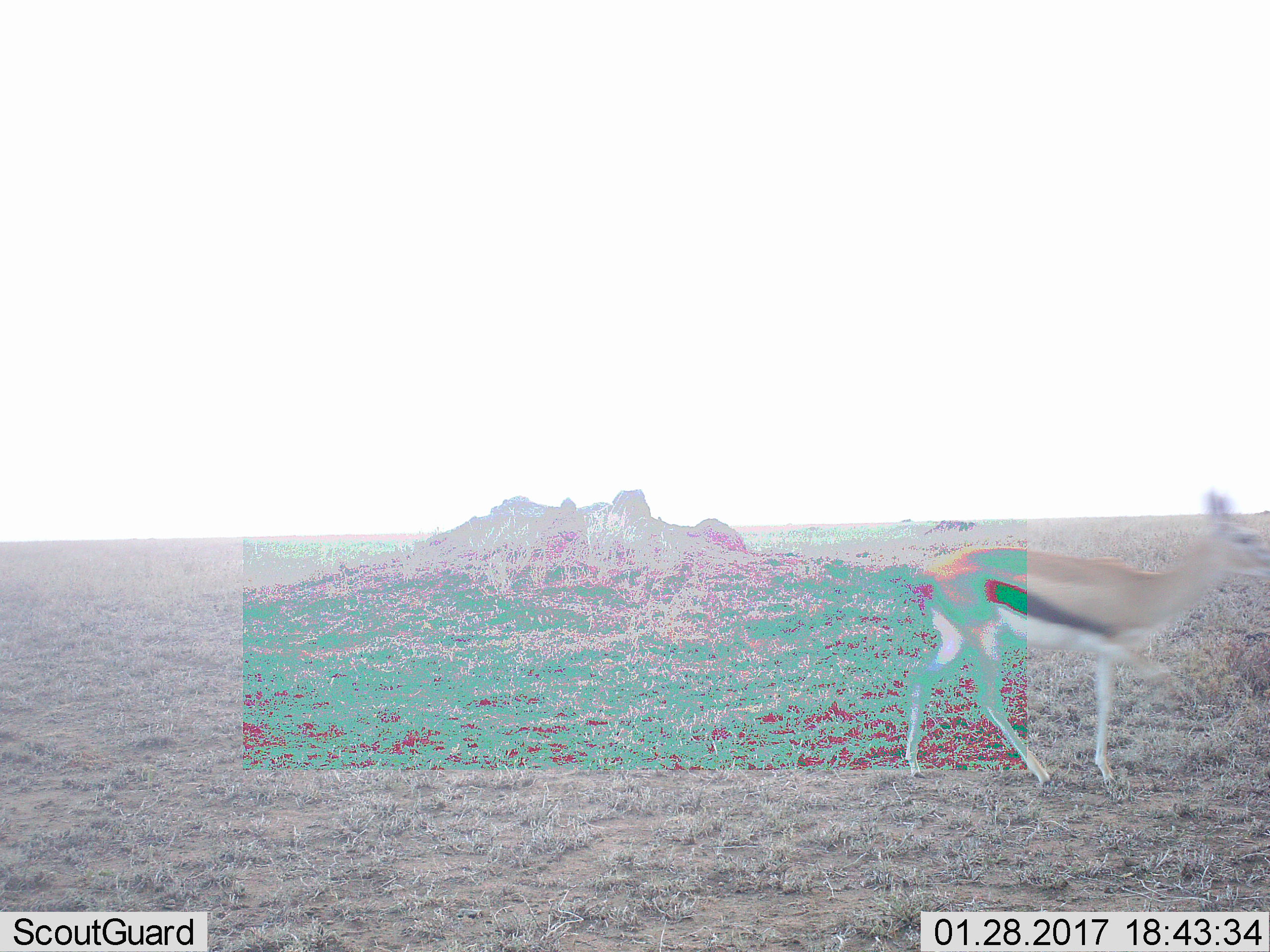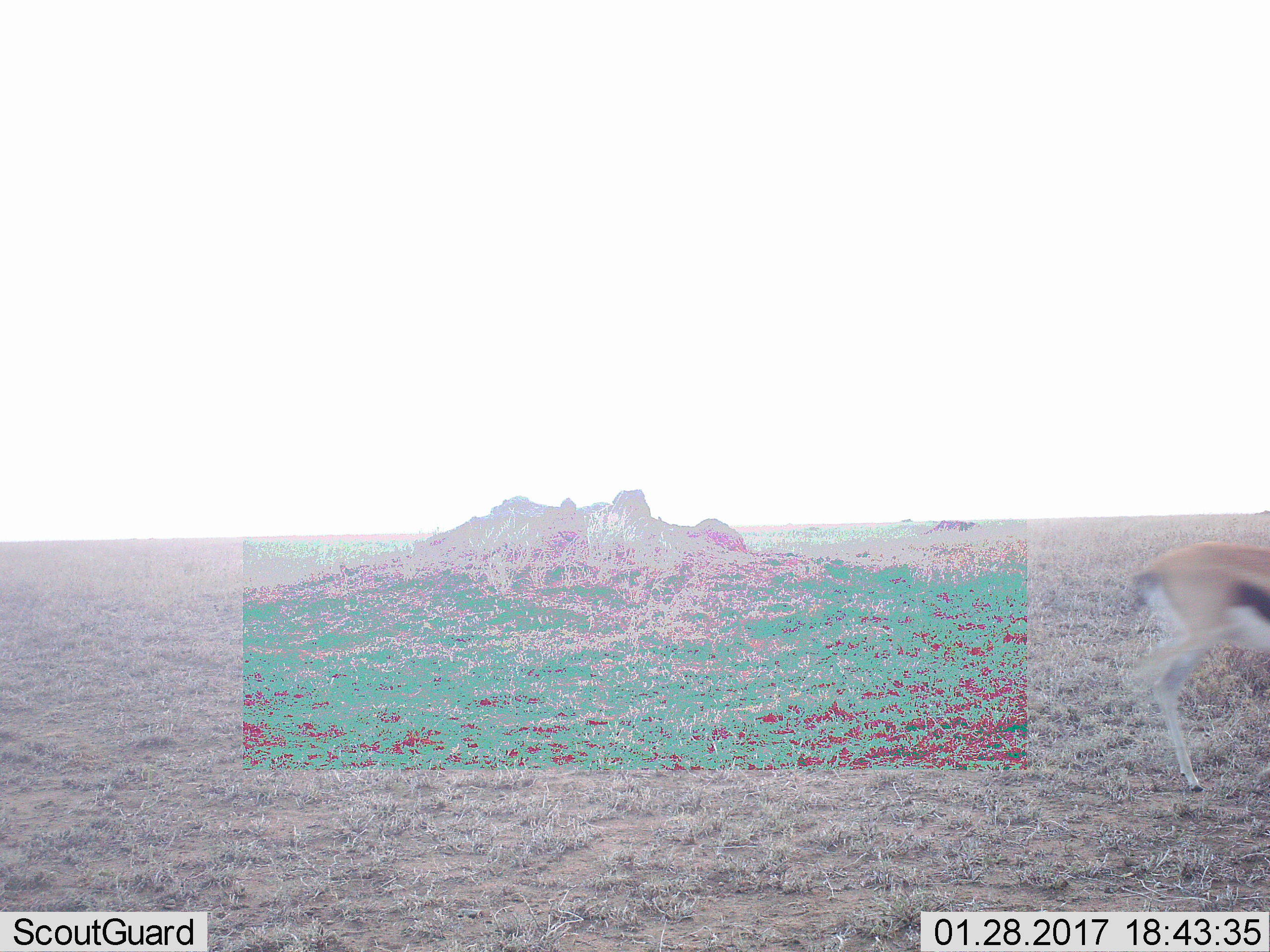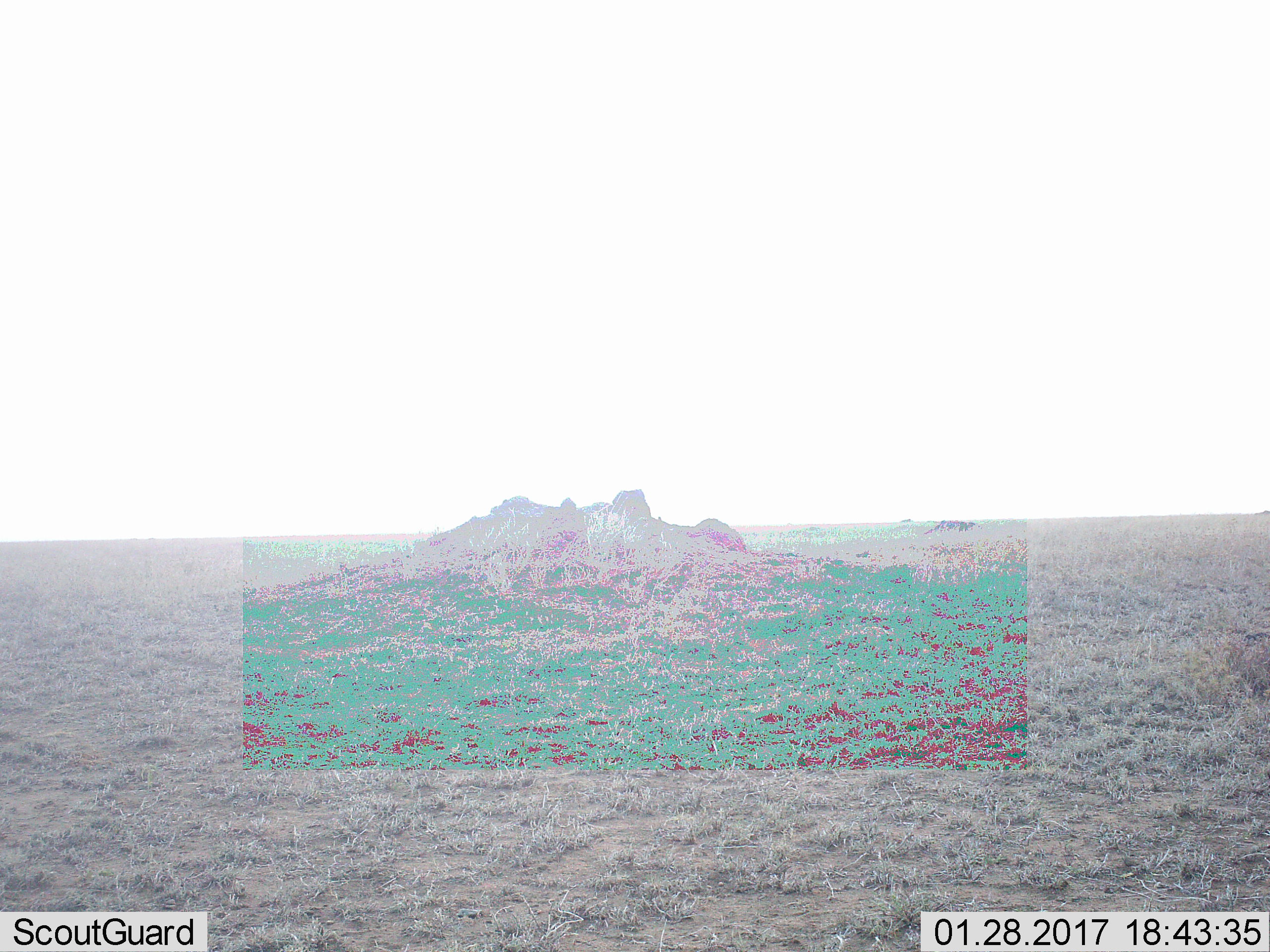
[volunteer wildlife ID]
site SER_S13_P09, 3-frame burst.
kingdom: Animalia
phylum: Chordata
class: Mammalia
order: Artiodactyla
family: Bovidae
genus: Eudorcas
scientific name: Eudorcas thomsonii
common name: thomson's gazelle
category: gazellethomsons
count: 1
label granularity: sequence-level